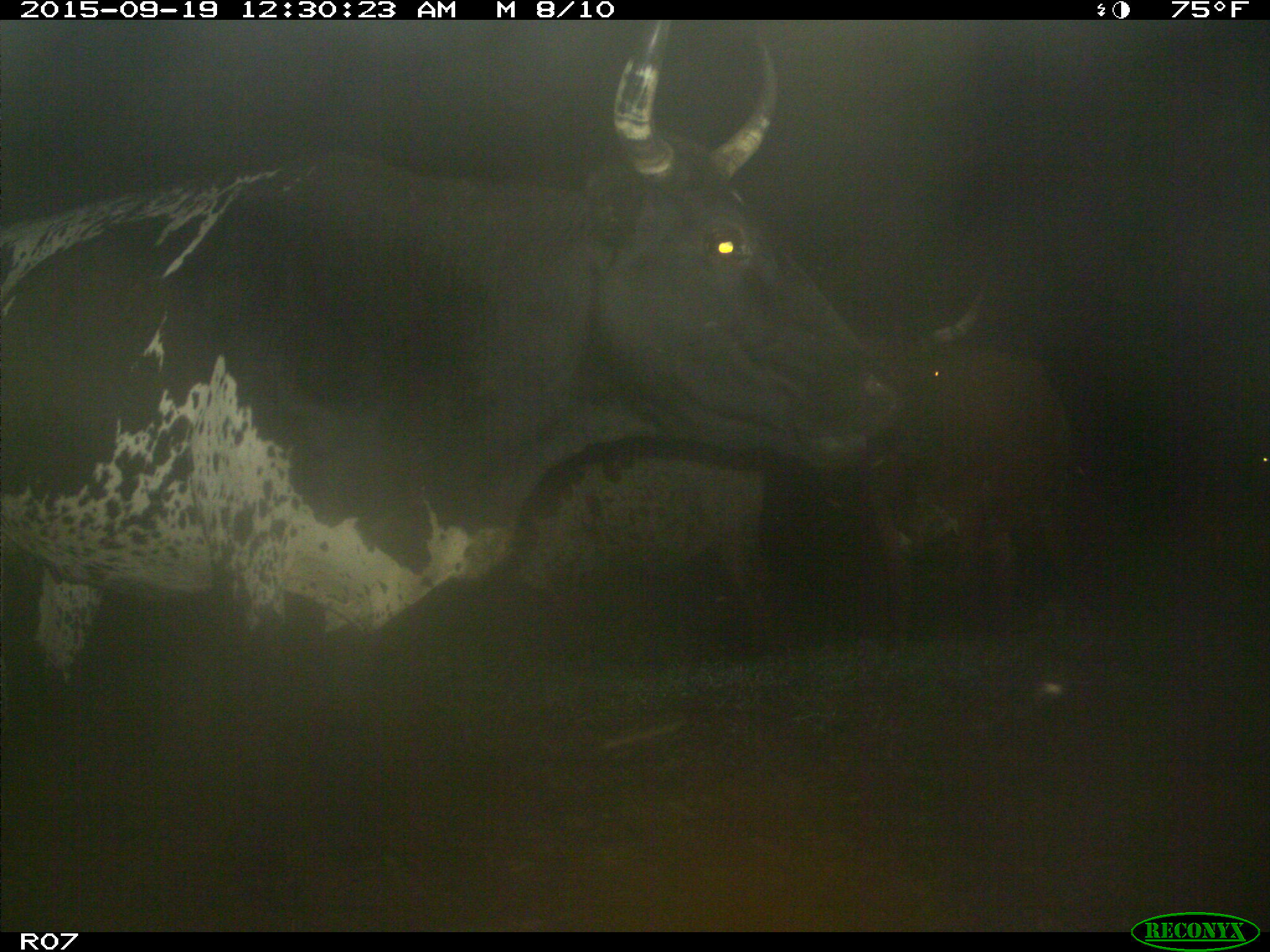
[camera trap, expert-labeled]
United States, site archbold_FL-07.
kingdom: Animalia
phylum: Chordata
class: Mammalia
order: Artiodactyla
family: Bovidae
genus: Bos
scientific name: Bos taurus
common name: domestic cow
Bos taurus (domestic cow).